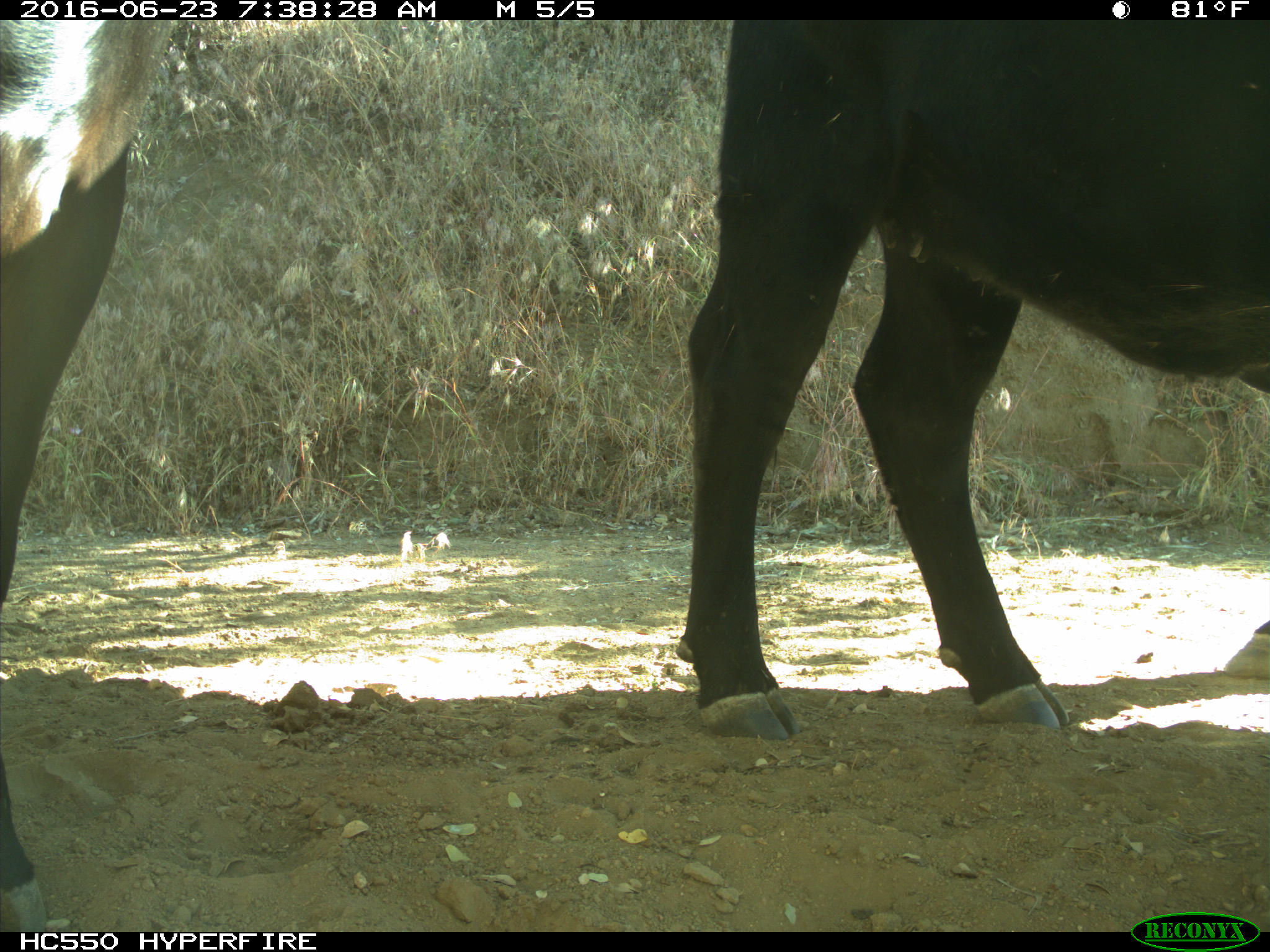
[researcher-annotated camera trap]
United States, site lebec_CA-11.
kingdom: Animalia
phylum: Chordata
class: Mammalia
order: Artiodactyla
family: Bovidae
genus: Bos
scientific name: Bos taurus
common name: domestic cow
Bos taurus (domestic cow).